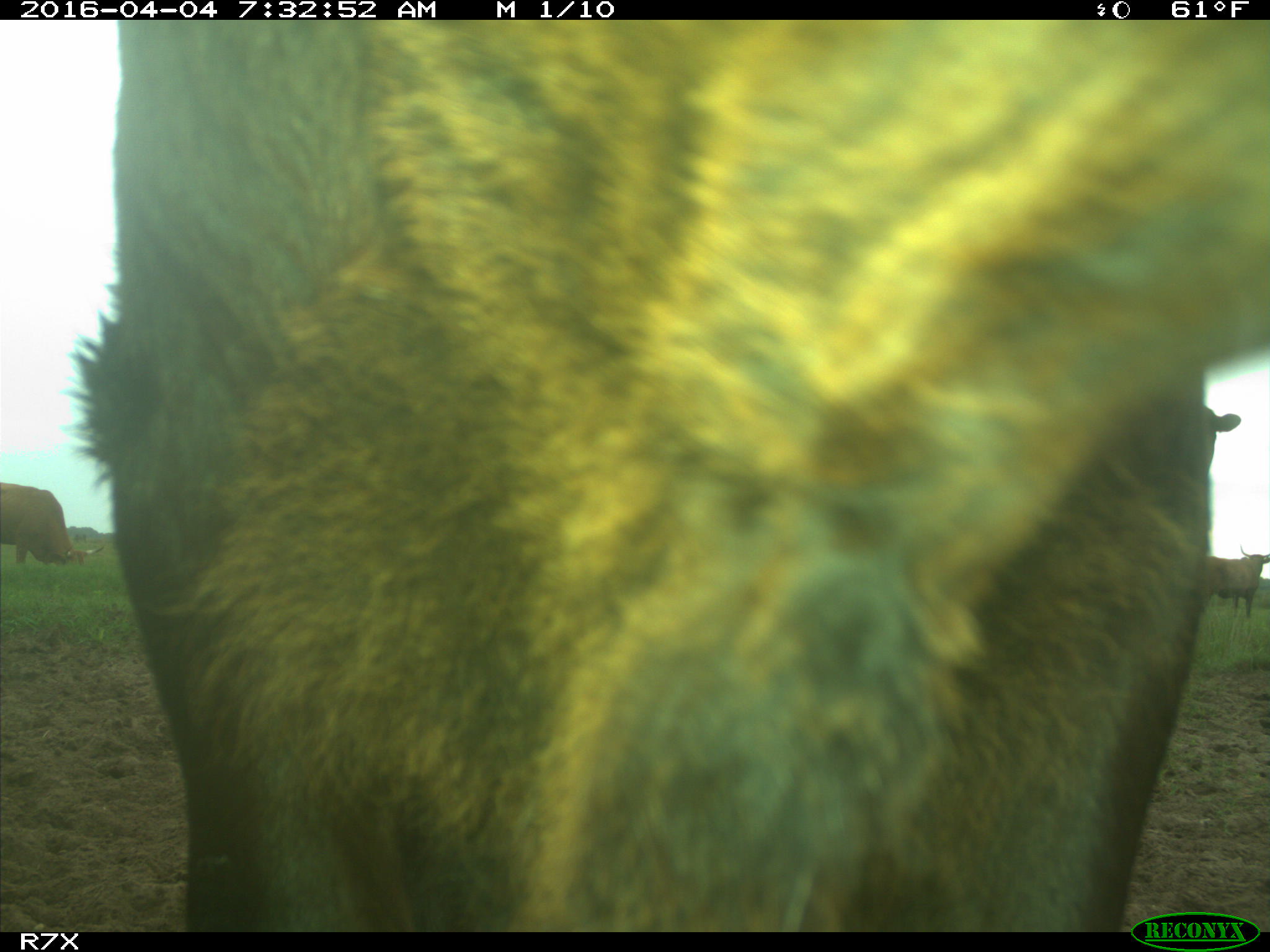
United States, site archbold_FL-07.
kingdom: Animalia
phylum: Chordata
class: Mammalia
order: Artiodactyla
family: Bovidae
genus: Bos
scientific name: Bos taurus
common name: domestic cow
Bos taurus (domestic cow).